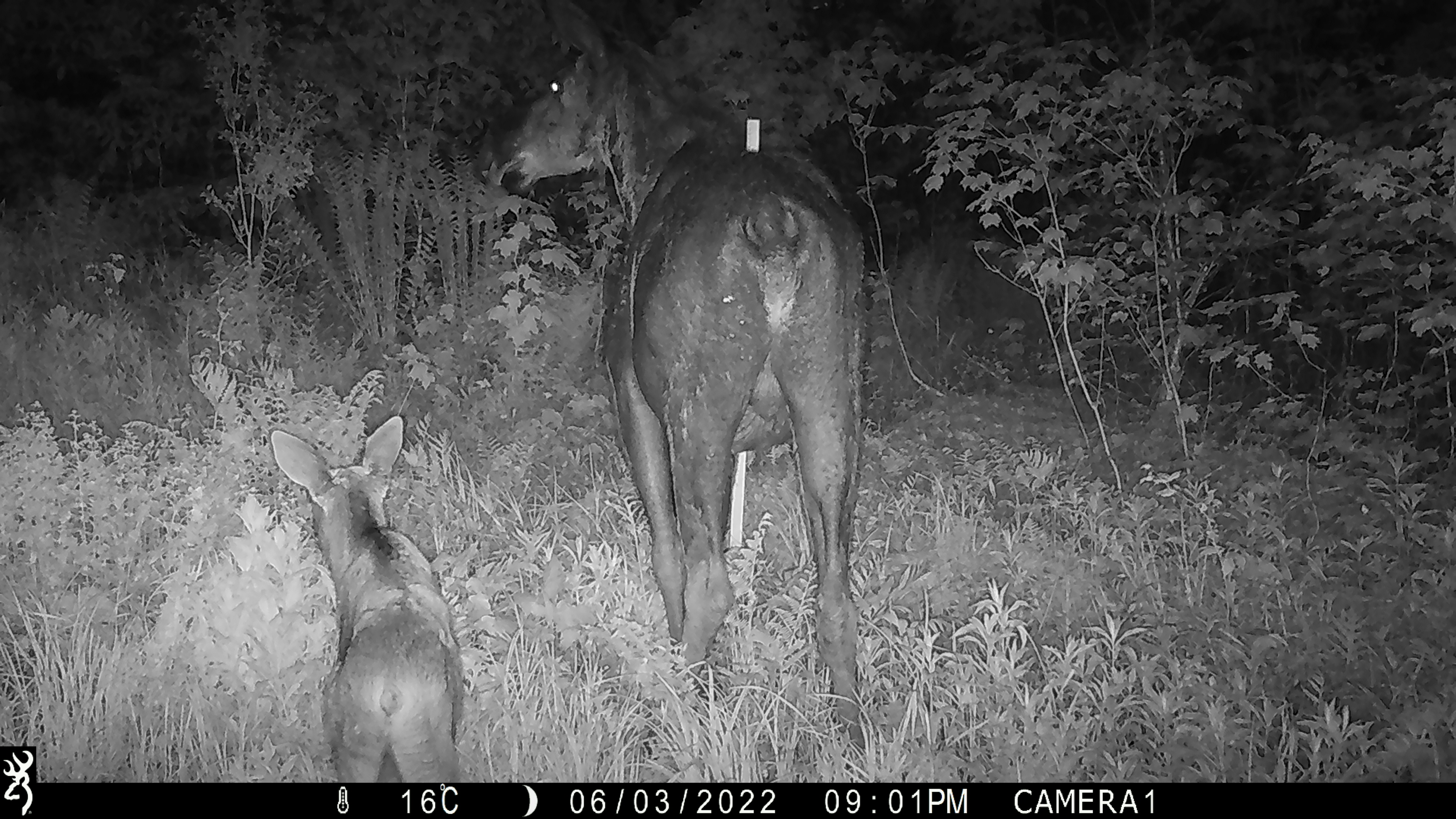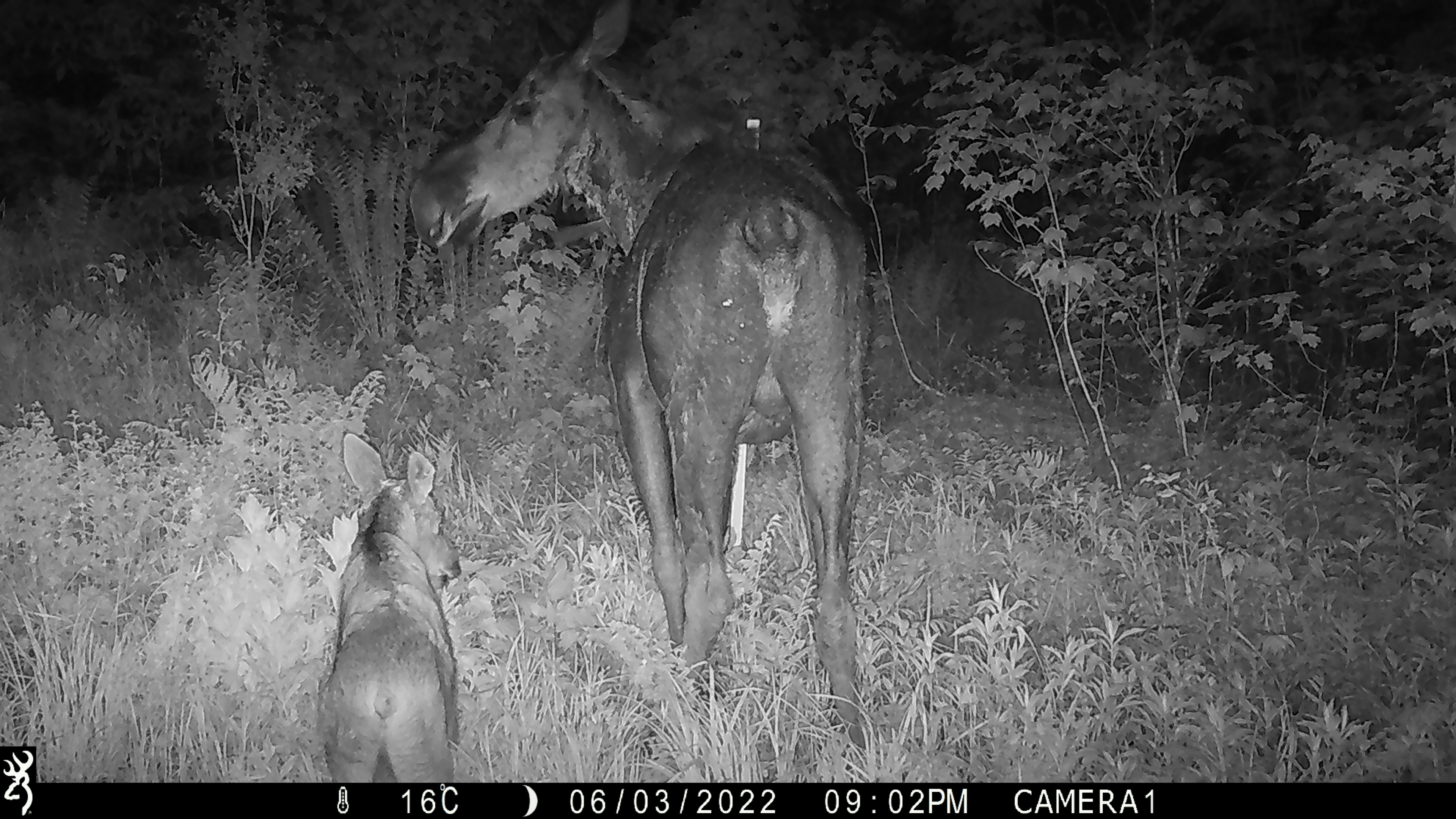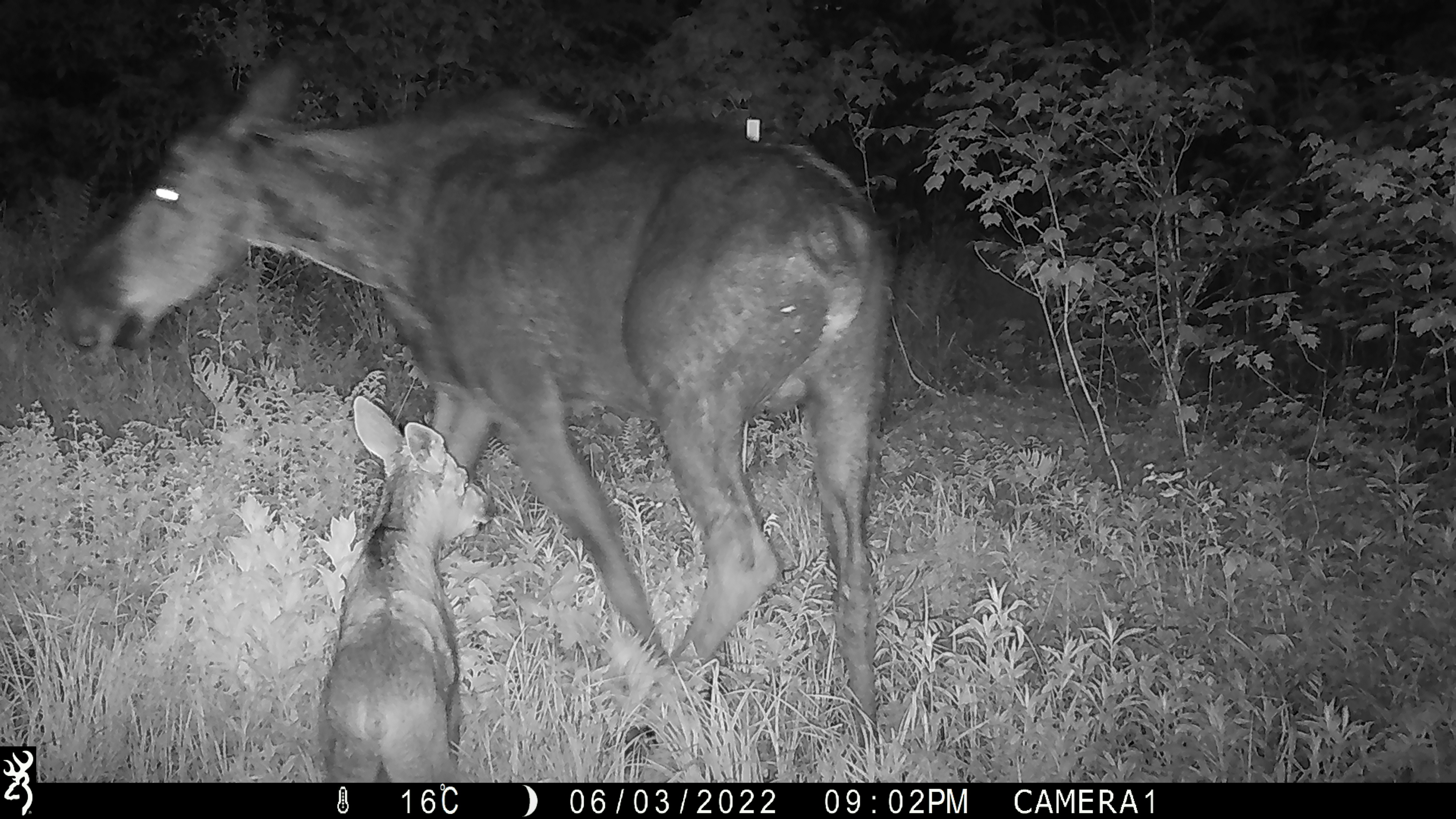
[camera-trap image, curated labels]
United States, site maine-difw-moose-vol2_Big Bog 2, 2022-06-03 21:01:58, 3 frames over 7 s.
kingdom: Animalia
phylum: Chordata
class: Mammalia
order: Artiodactyla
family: Cervidae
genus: Alces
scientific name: Alces alces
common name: moose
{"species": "moose (Alces alces)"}